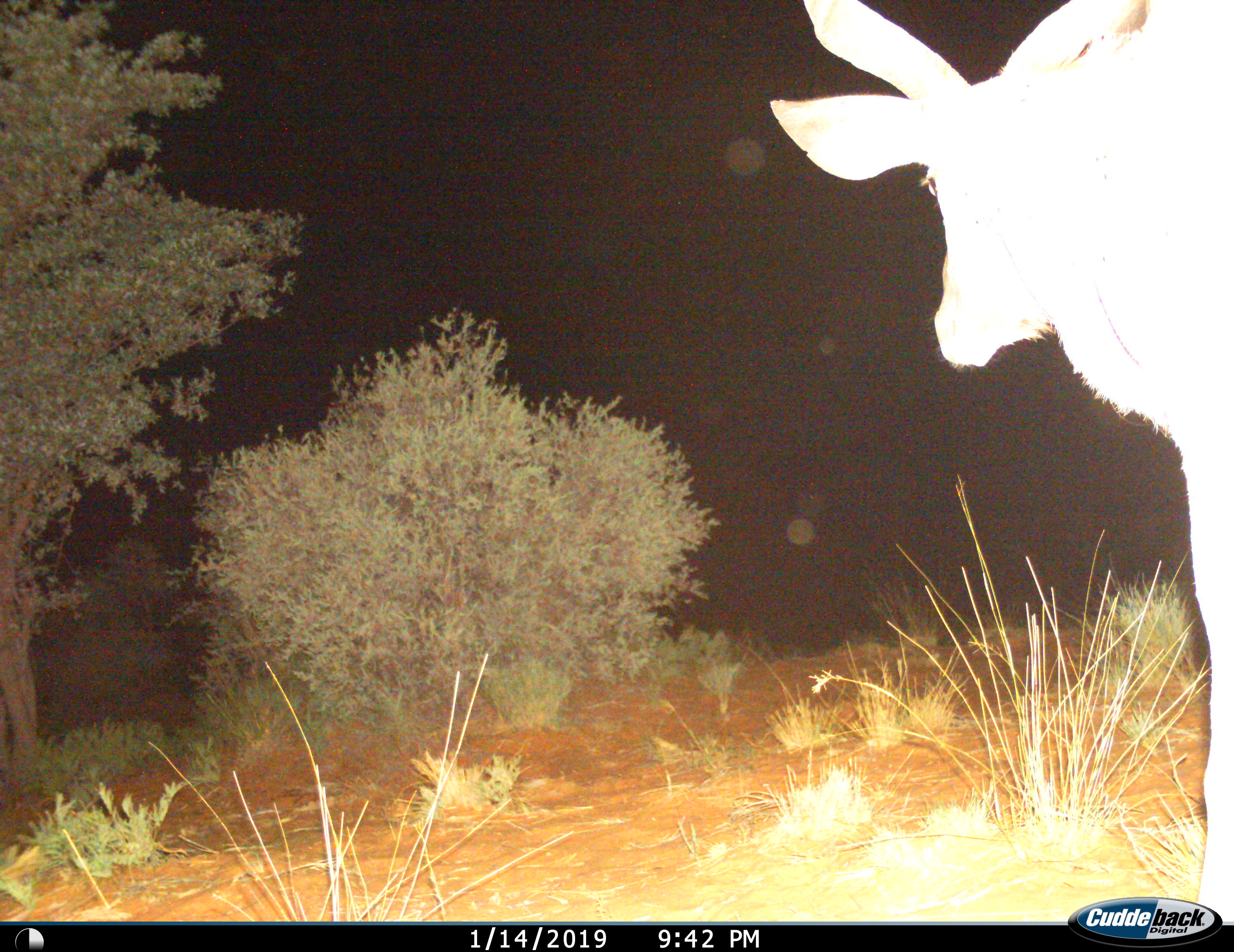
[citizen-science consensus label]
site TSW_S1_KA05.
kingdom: Animalia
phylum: Chordata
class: Mammalia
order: Artiodactyla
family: Bovidae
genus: Tragelaphus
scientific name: Tragelaphus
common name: kudu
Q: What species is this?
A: Kudu (Tragelaphus).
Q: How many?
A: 1.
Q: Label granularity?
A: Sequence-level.